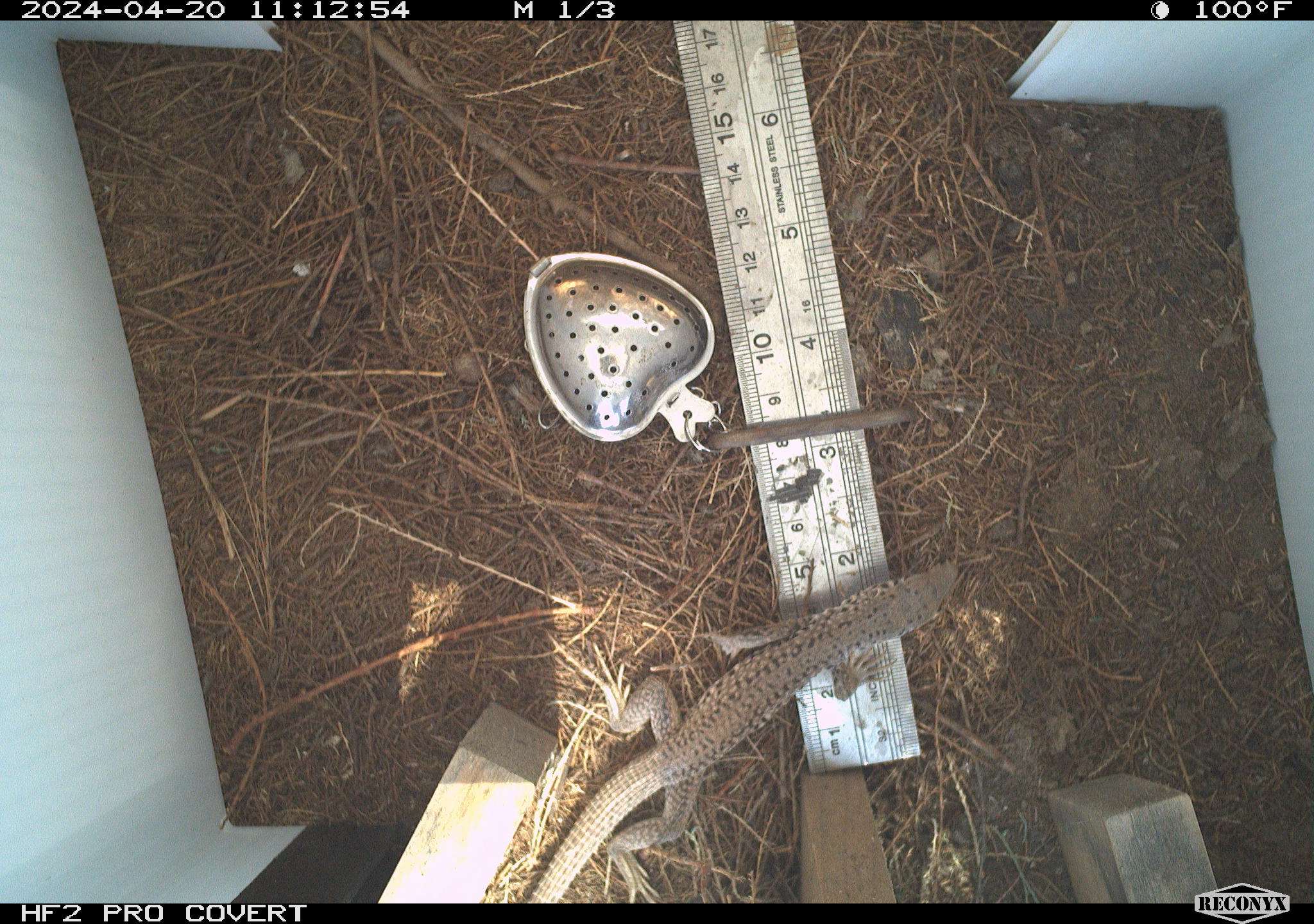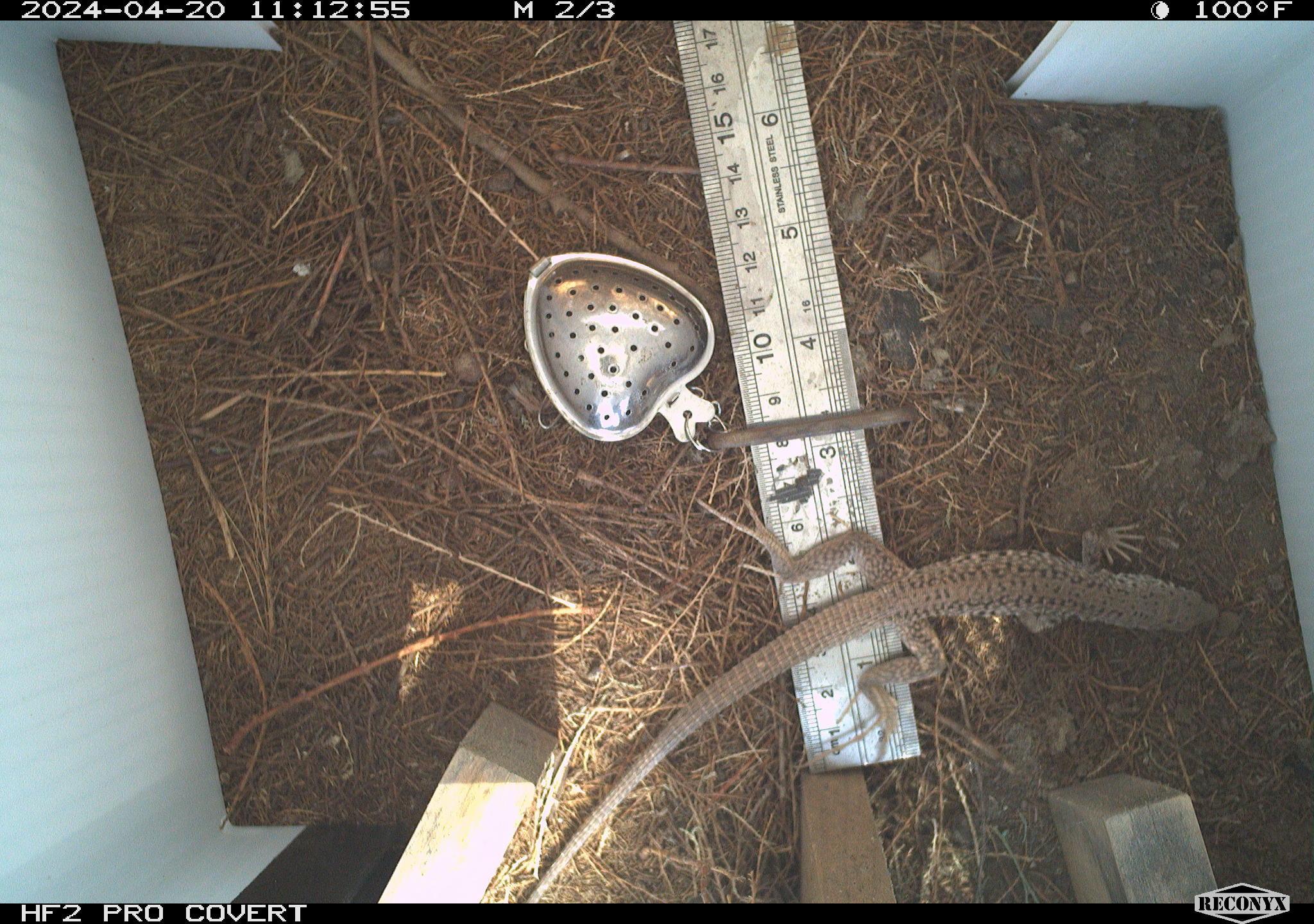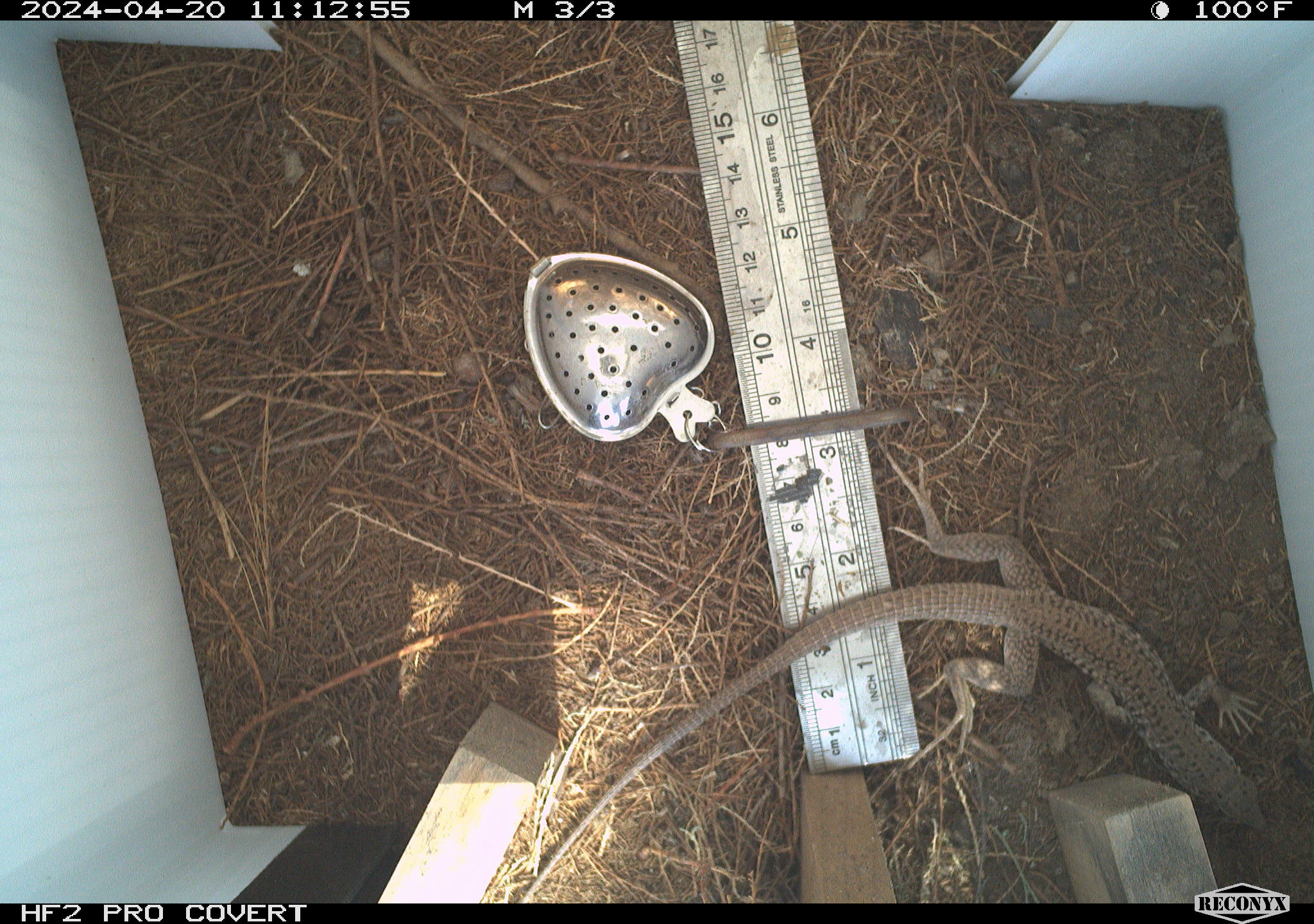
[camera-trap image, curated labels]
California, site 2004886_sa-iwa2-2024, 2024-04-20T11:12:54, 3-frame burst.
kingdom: Animalia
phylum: Chordata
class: Reptilia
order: Squamata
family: Teiidae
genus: Aspidoscelis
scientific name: Aspidoscelis tigris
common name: western whiptail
Western whiptail (Aspidoscelis tigris).